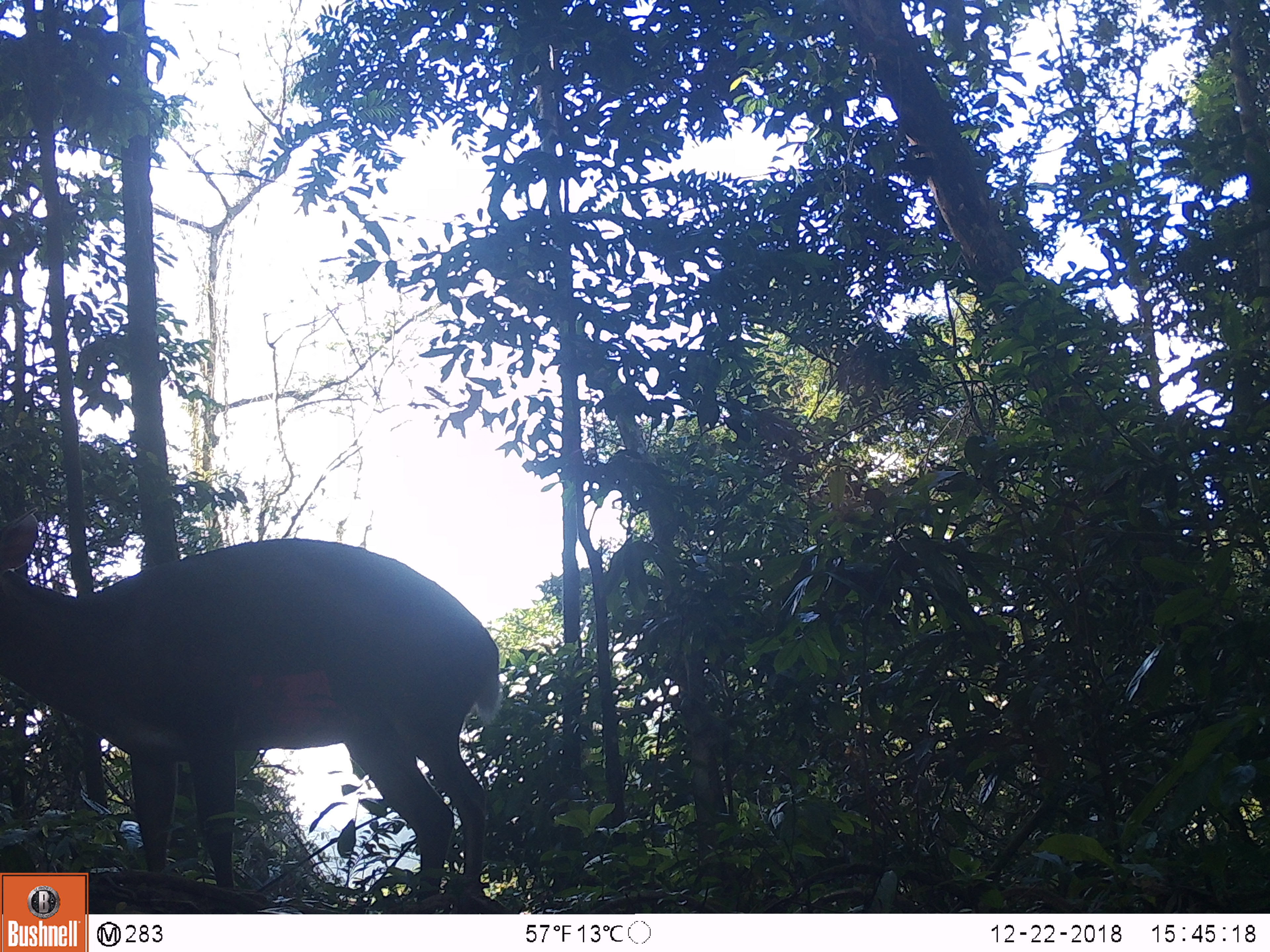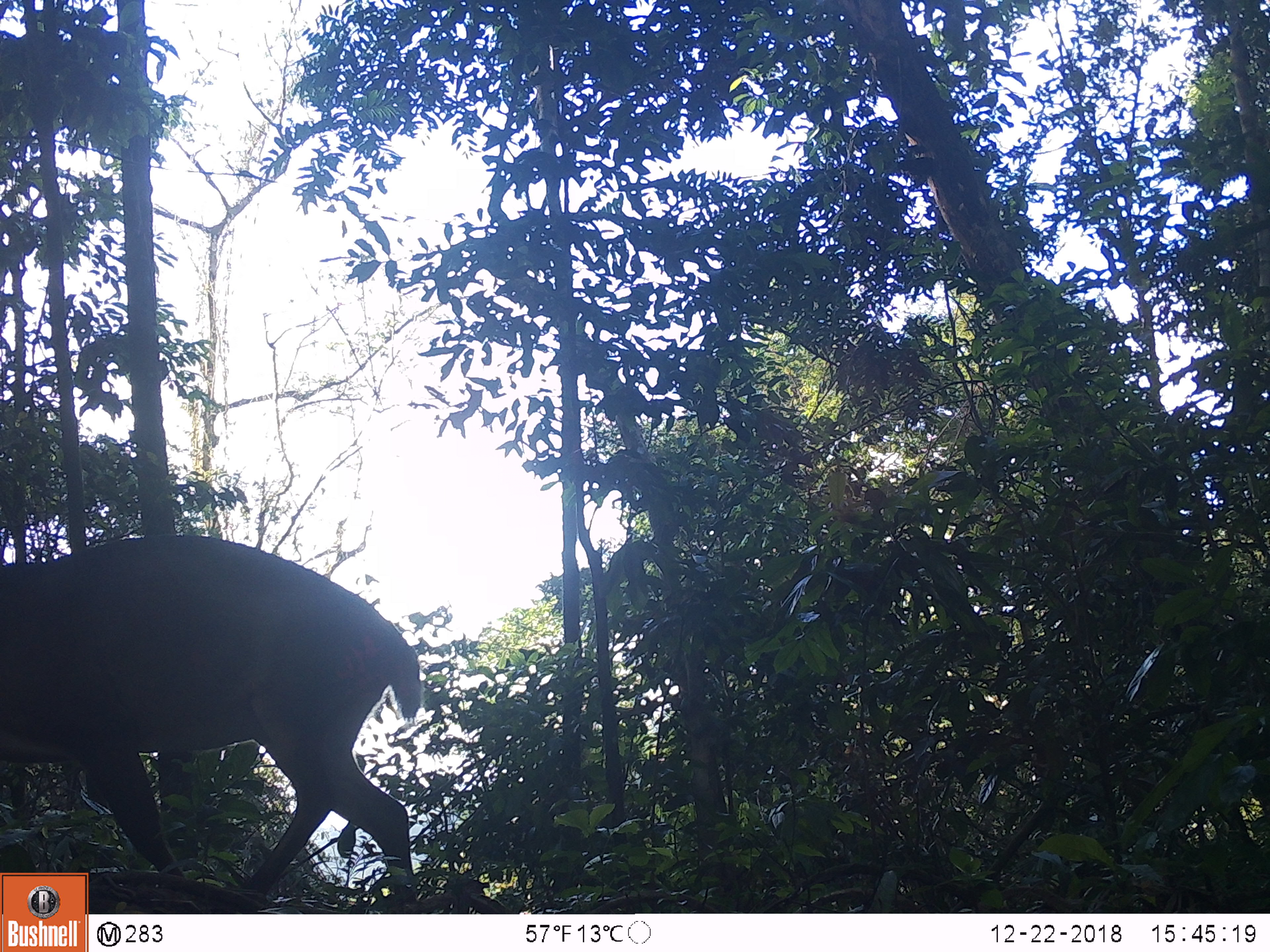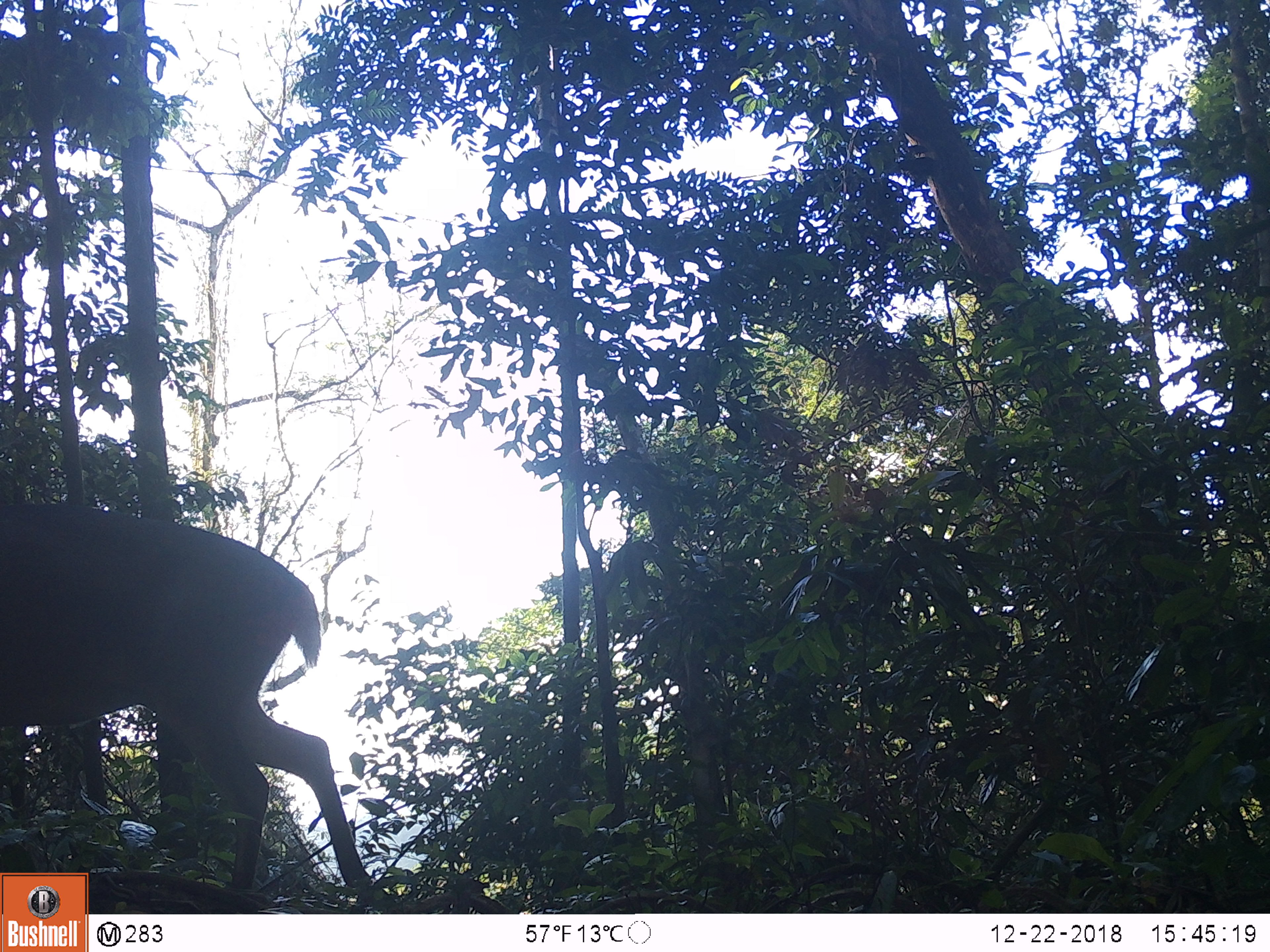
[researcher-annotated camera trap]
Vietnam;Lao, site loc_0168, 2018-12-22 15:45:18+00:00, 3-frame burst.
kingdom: Animalia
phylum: Chordata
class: Mammalia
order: Artiodactyla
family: Cervidae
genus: Muntiacus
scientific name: Muntiacus vuquangensis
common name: large-antlered muntjac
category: large antlered muntjac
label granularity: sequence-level